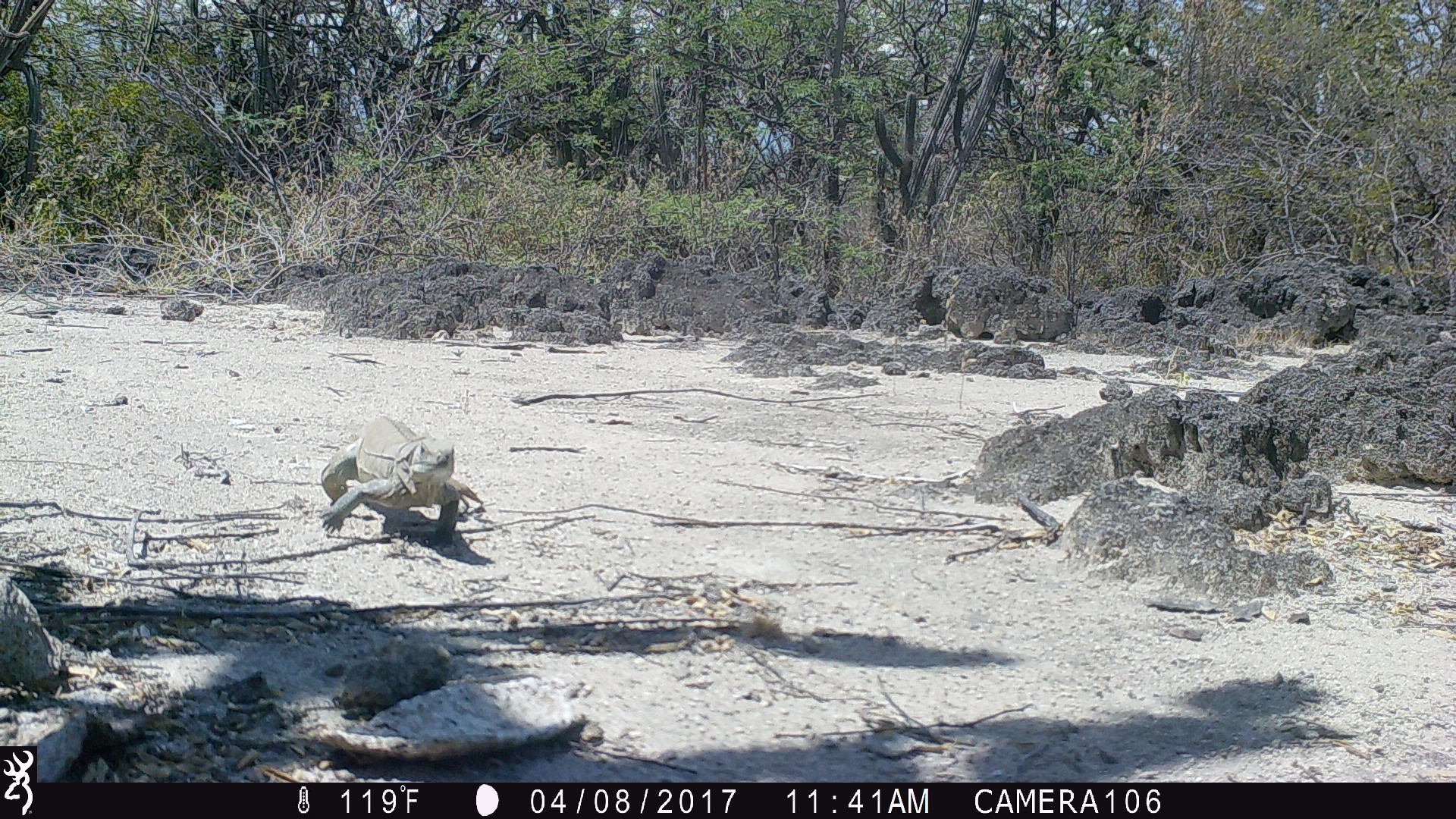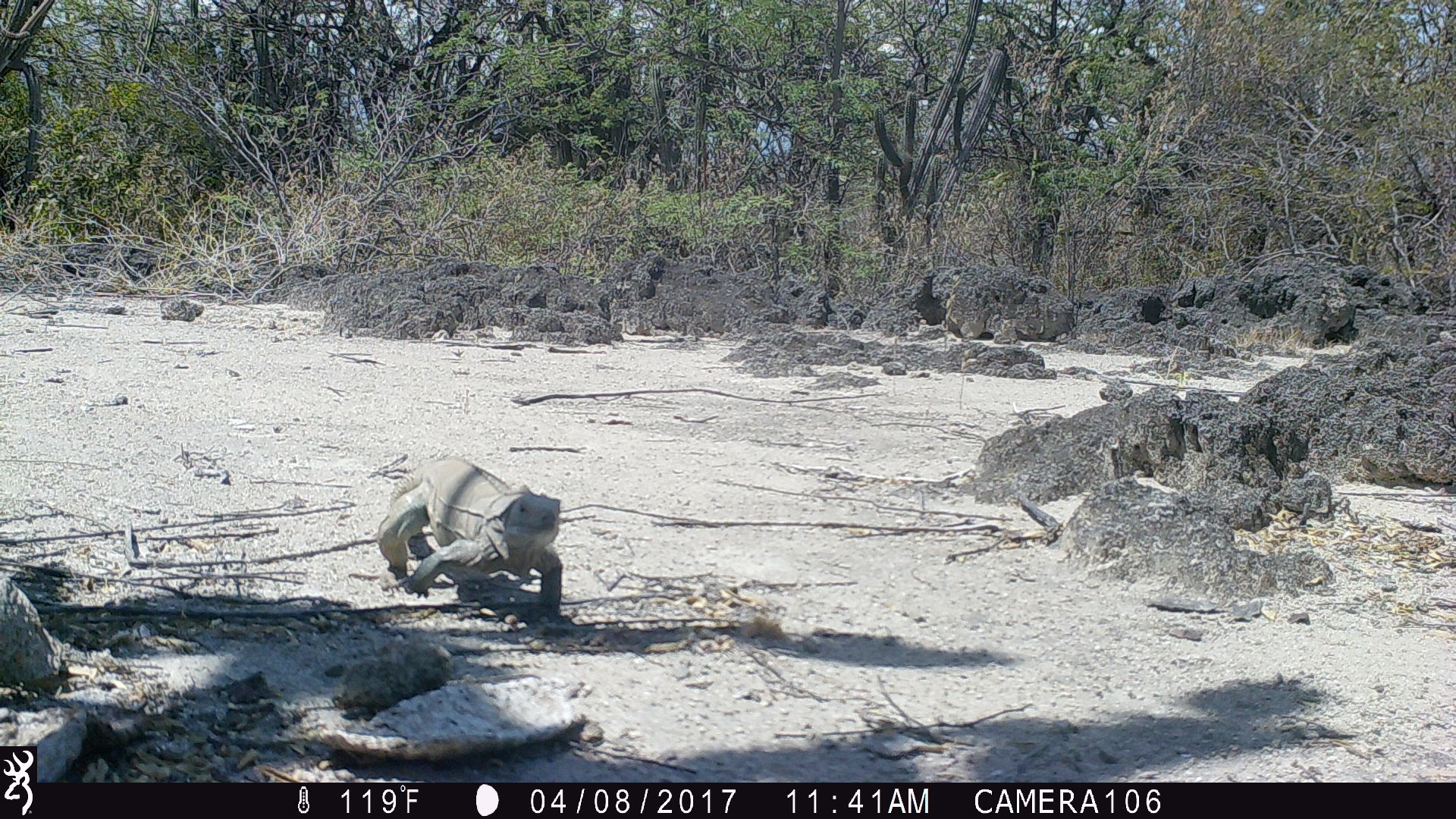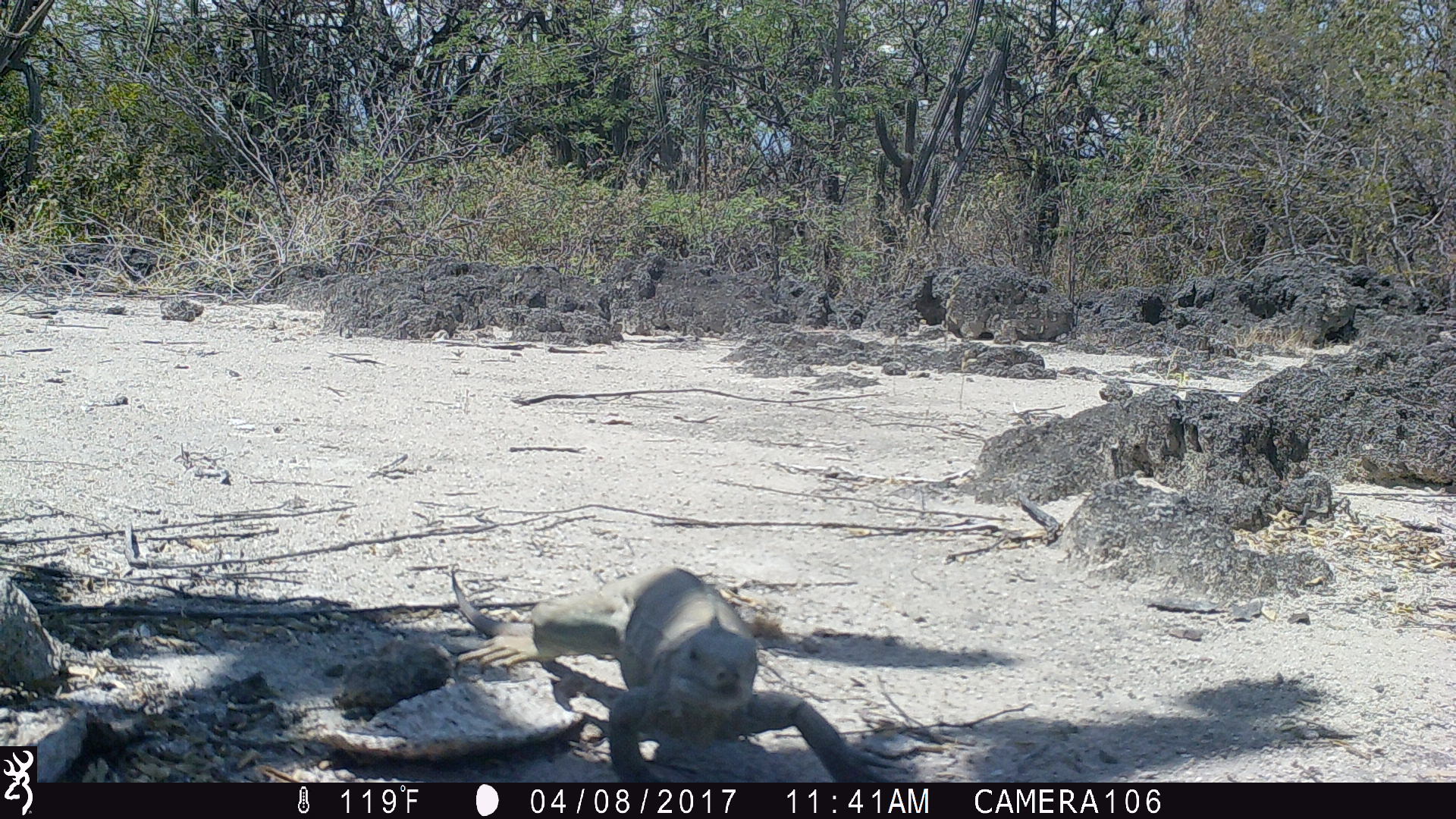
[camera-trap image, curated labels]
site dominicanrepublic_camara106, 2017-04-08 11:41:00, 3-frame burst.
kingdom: Animalia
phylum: Chordata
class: Reptilia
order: Squamata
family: Iguanidae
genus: Iguana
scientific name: Iguana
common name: typical iguanas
Iguana (typical iguanas).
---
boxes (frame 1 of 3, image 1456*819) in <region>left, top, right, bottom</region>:
iguana: <region>318, 413, 486, 540</region>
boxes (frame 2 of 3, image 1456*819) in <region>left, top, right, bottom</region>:
iguana: <region>375, 456, 564, 610</region>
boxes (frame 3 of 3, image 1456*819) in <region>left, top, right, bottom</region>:
iguana: <region>431, 562, 903, 780</region>